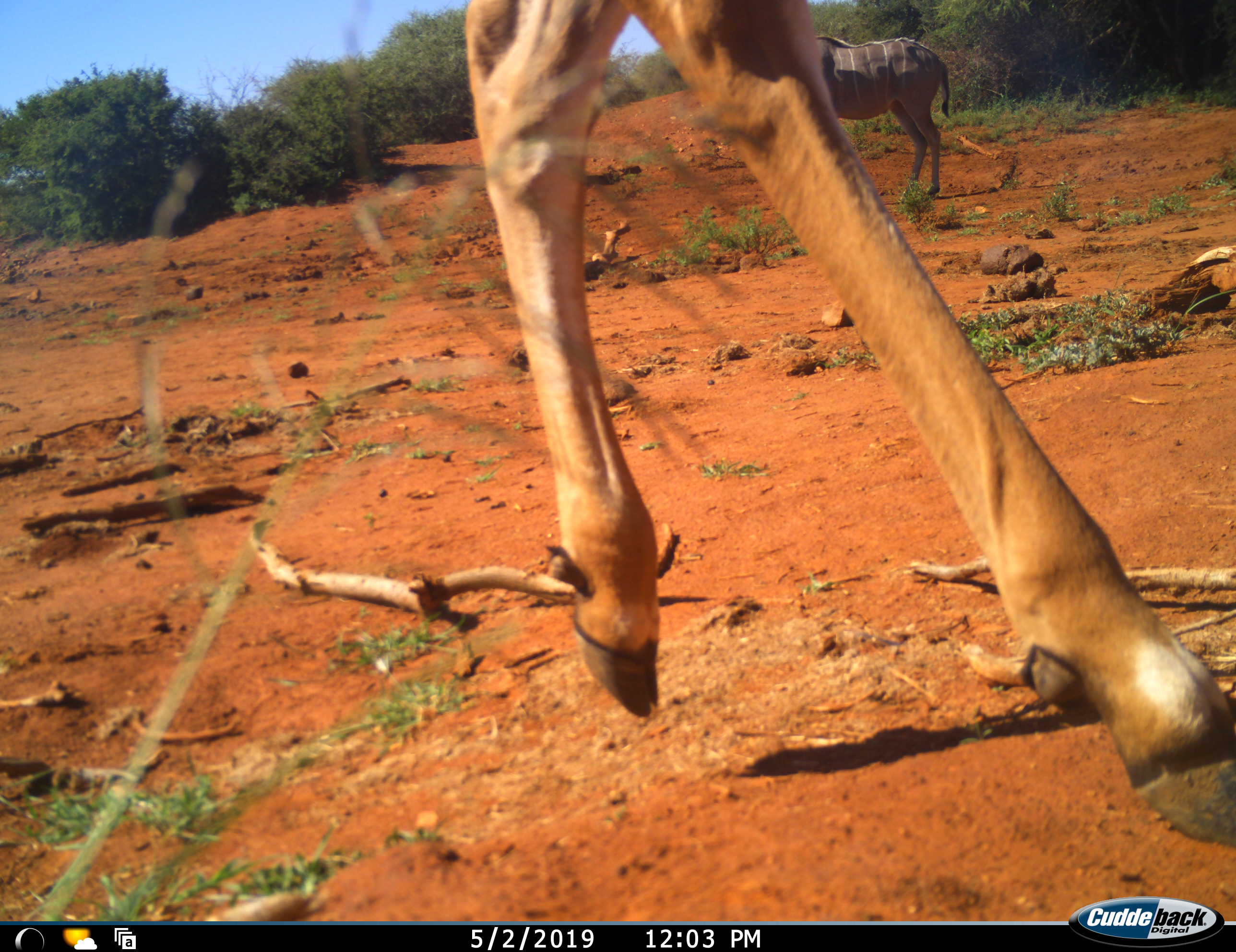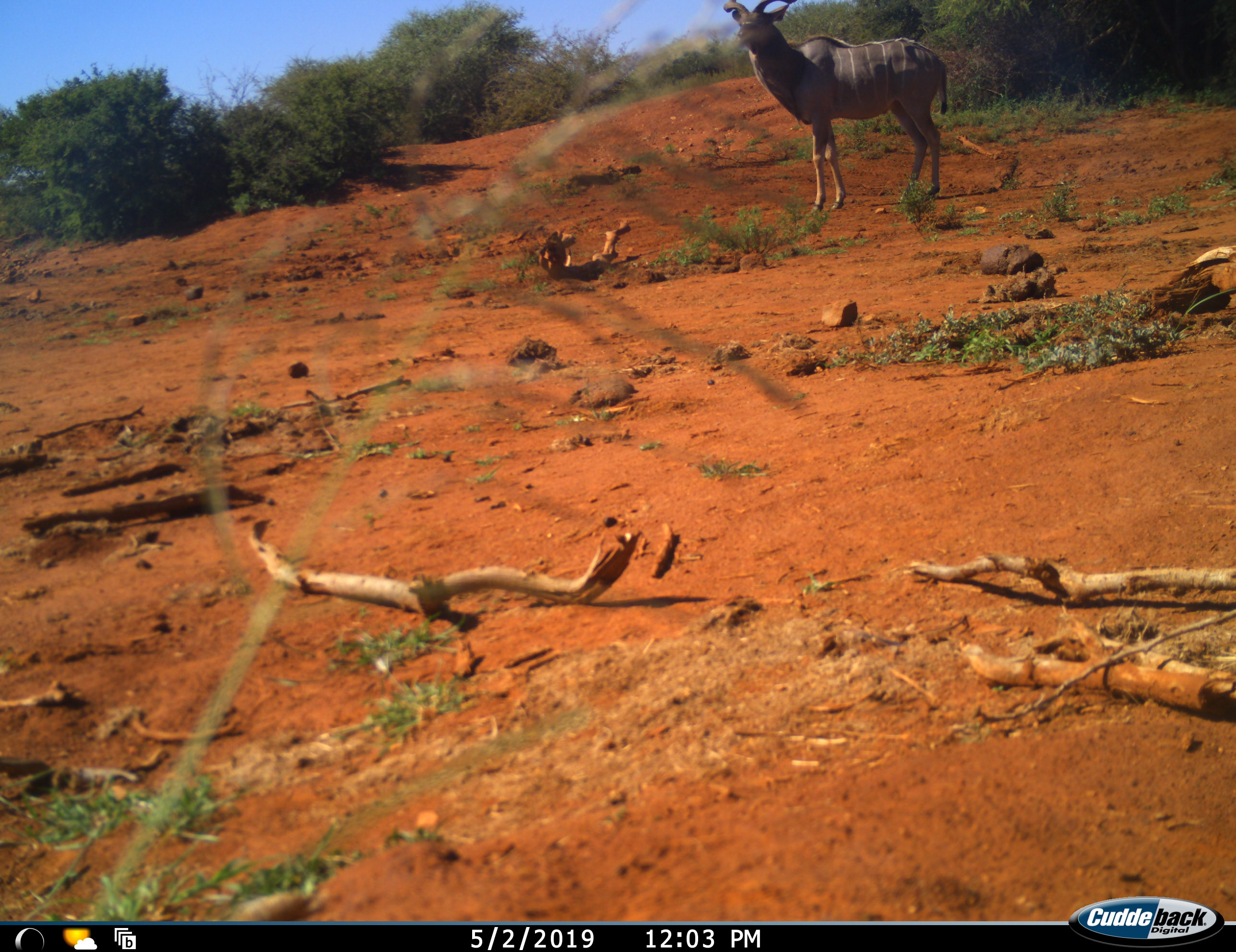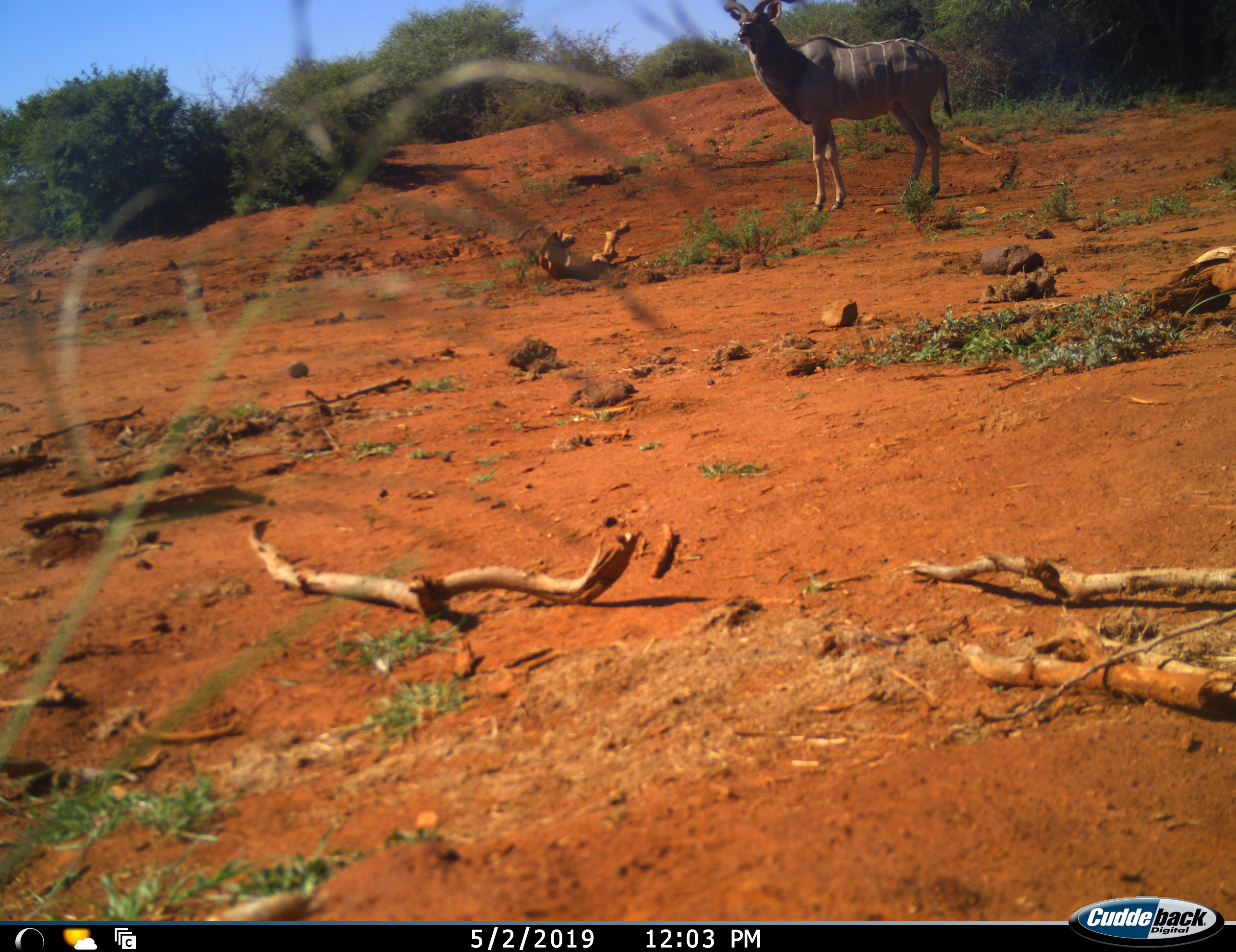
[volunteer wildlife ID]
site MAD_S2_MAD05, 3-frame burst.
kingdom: Animalia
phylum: Chordata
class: Mammalia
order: Artiodactyla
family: Bovidae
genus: Tragelaphus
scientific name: Tragelaphus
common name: kudu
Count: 1.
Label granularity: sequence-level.